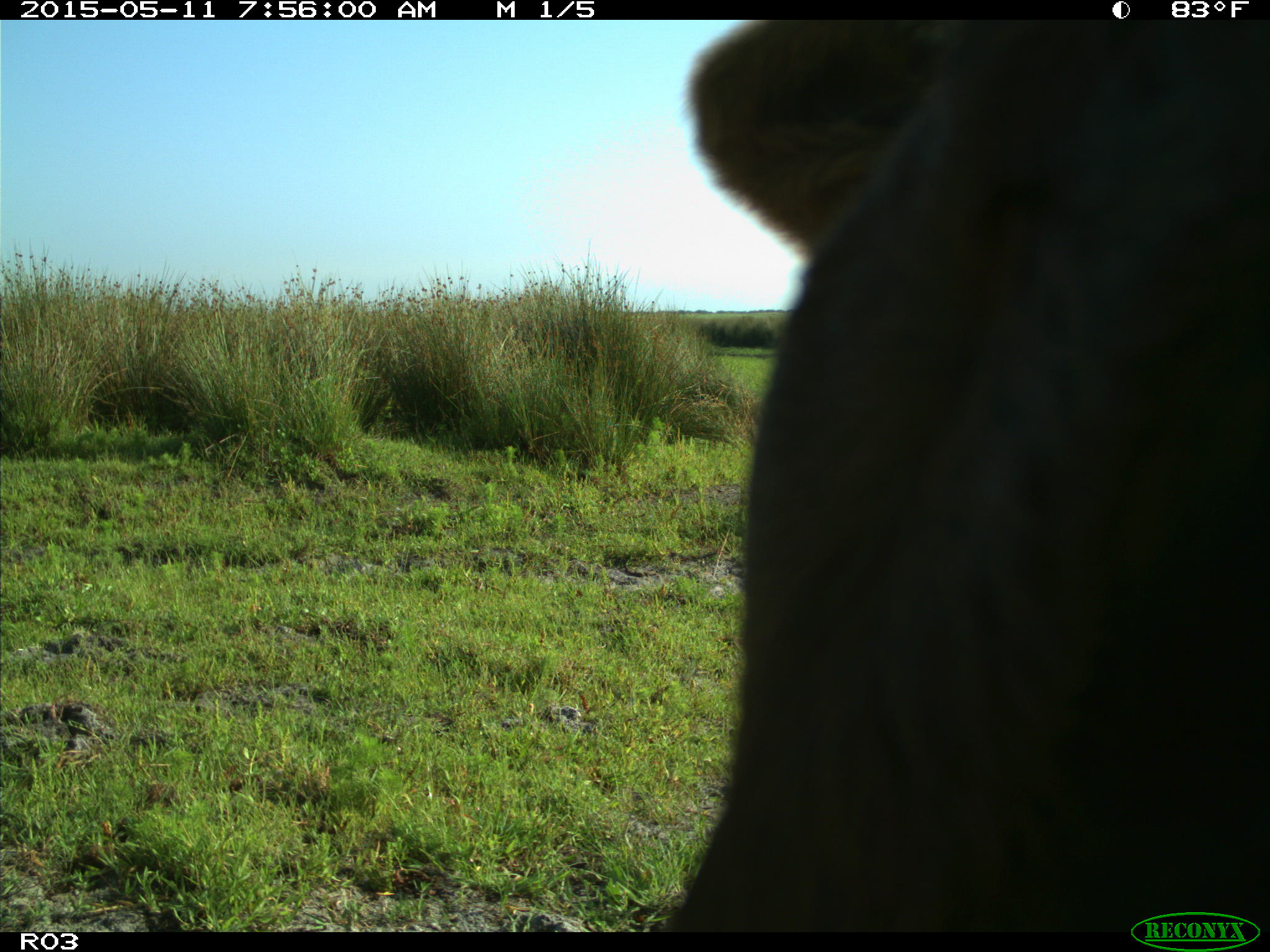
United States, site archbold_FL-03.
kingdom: Animalia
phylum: Chordata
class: Mammalia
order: Artiodactyla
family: Bovidae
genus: Bos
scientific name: Bos taurus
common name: domestic cow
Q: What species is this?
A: Bos taurus (domestic cow).